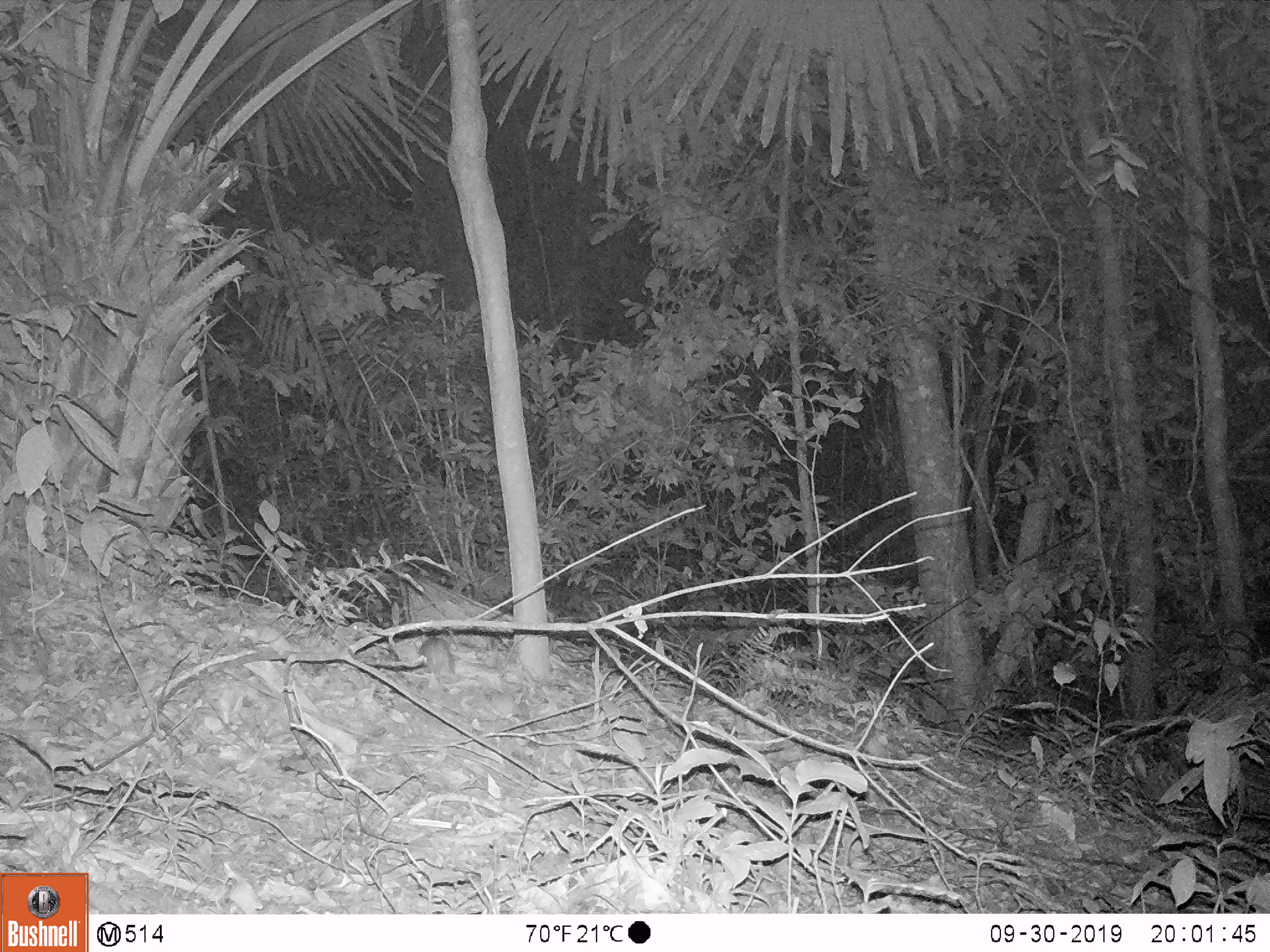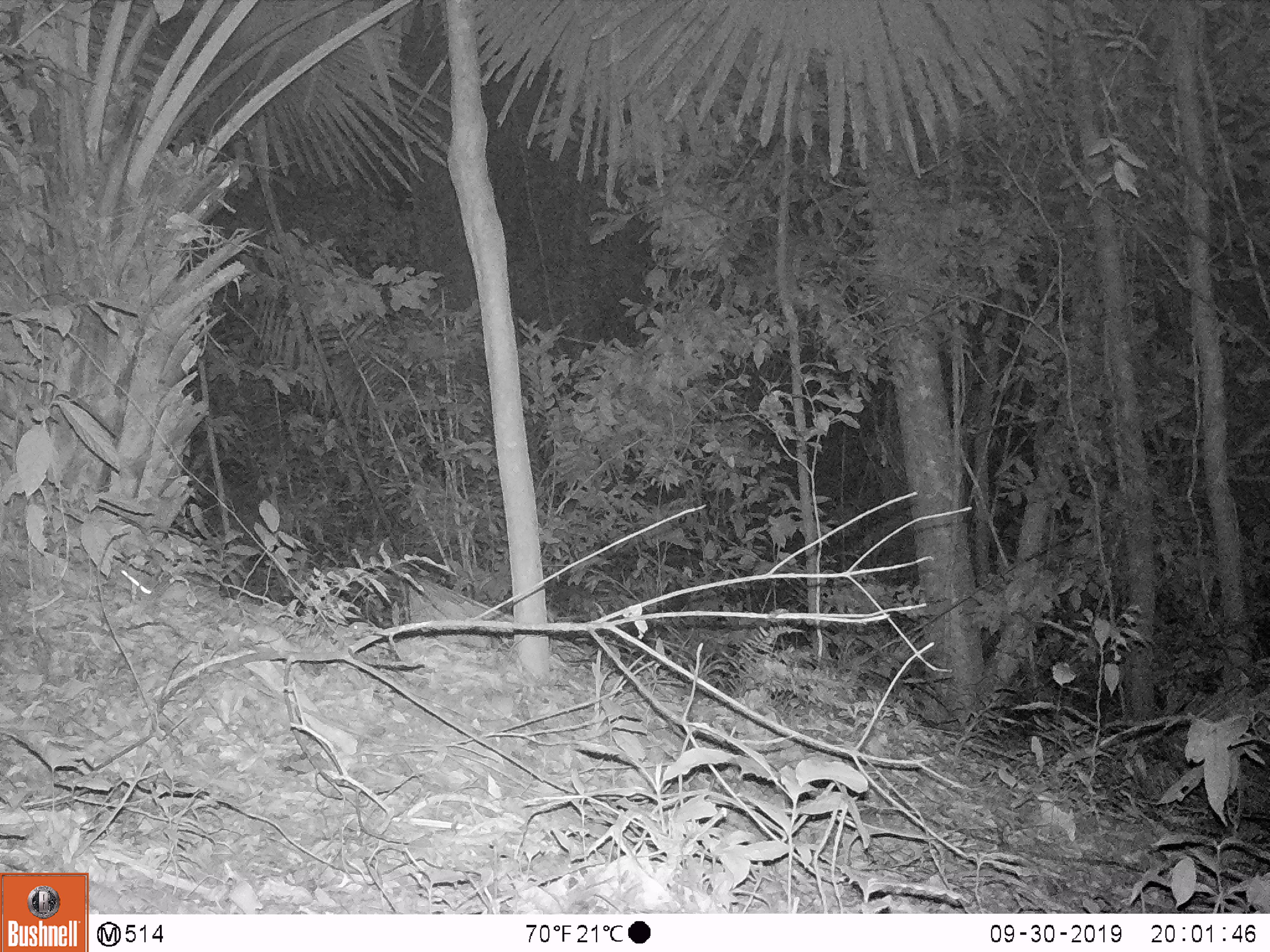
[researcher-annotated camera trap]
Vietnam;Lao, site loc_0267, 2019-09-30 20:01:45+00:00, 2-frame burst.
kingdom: Animalia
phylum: Chordata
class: Mammalia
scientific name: Mammalia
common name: mammal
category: unidentified small mammal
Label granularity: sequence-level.